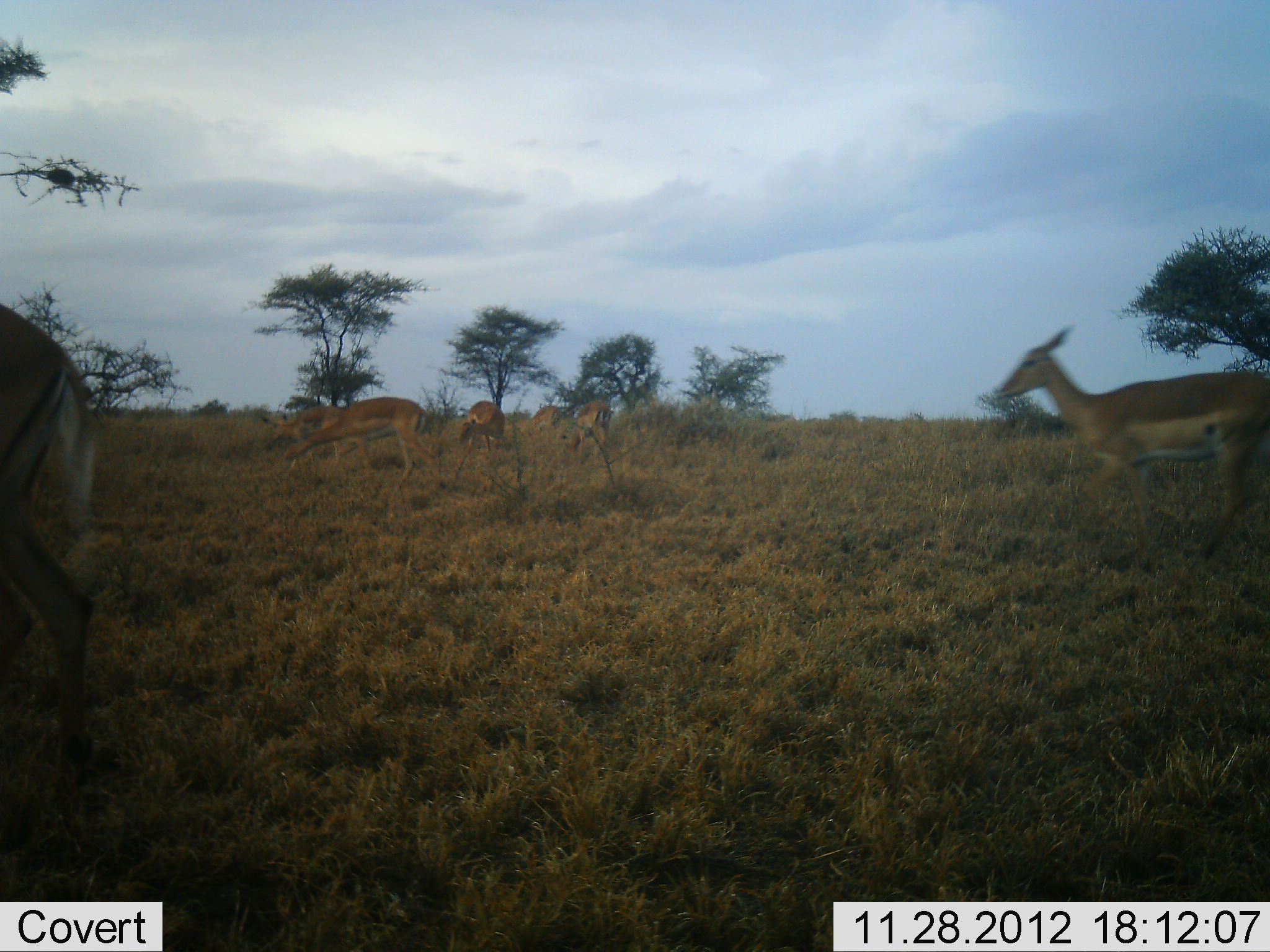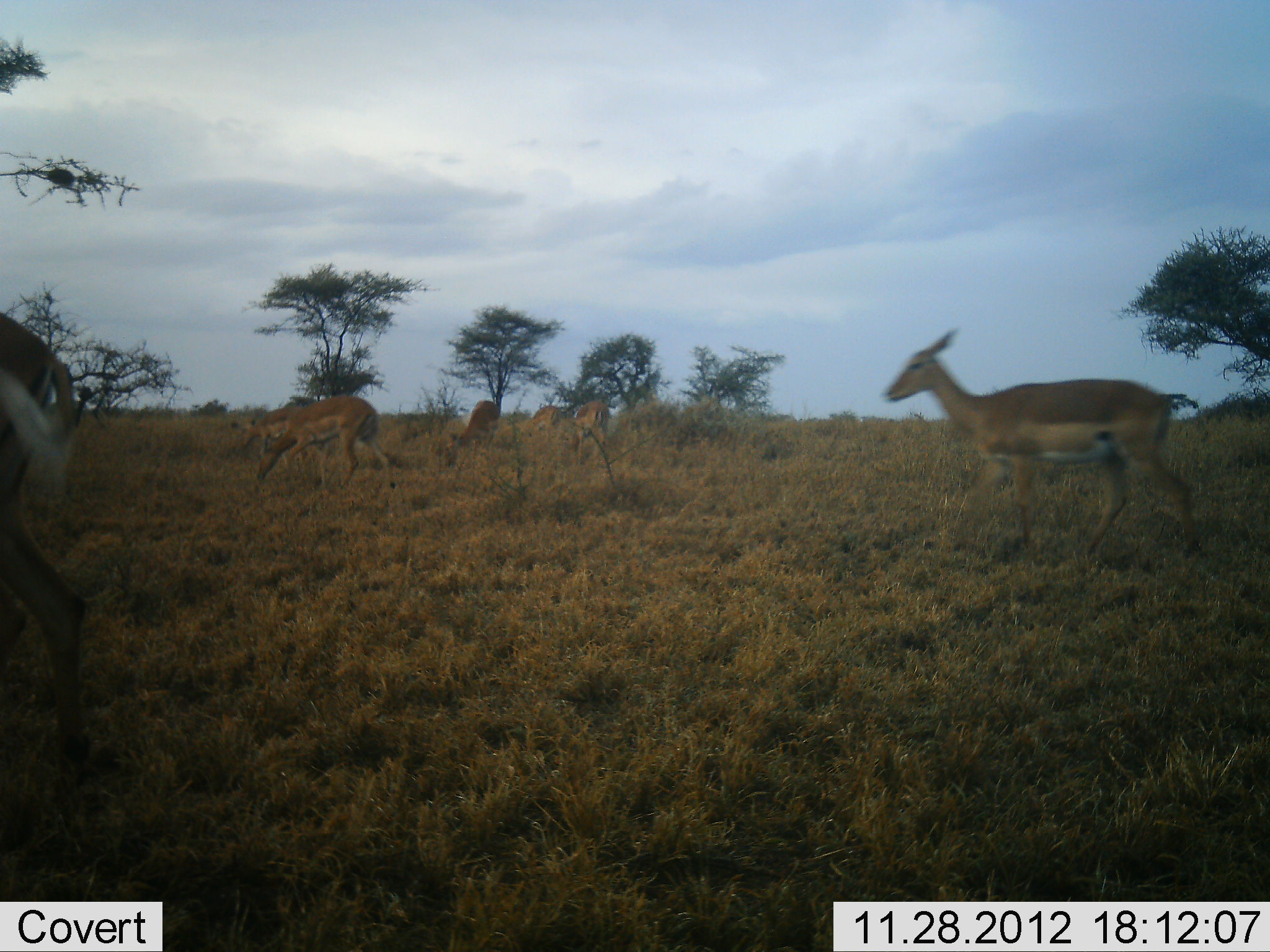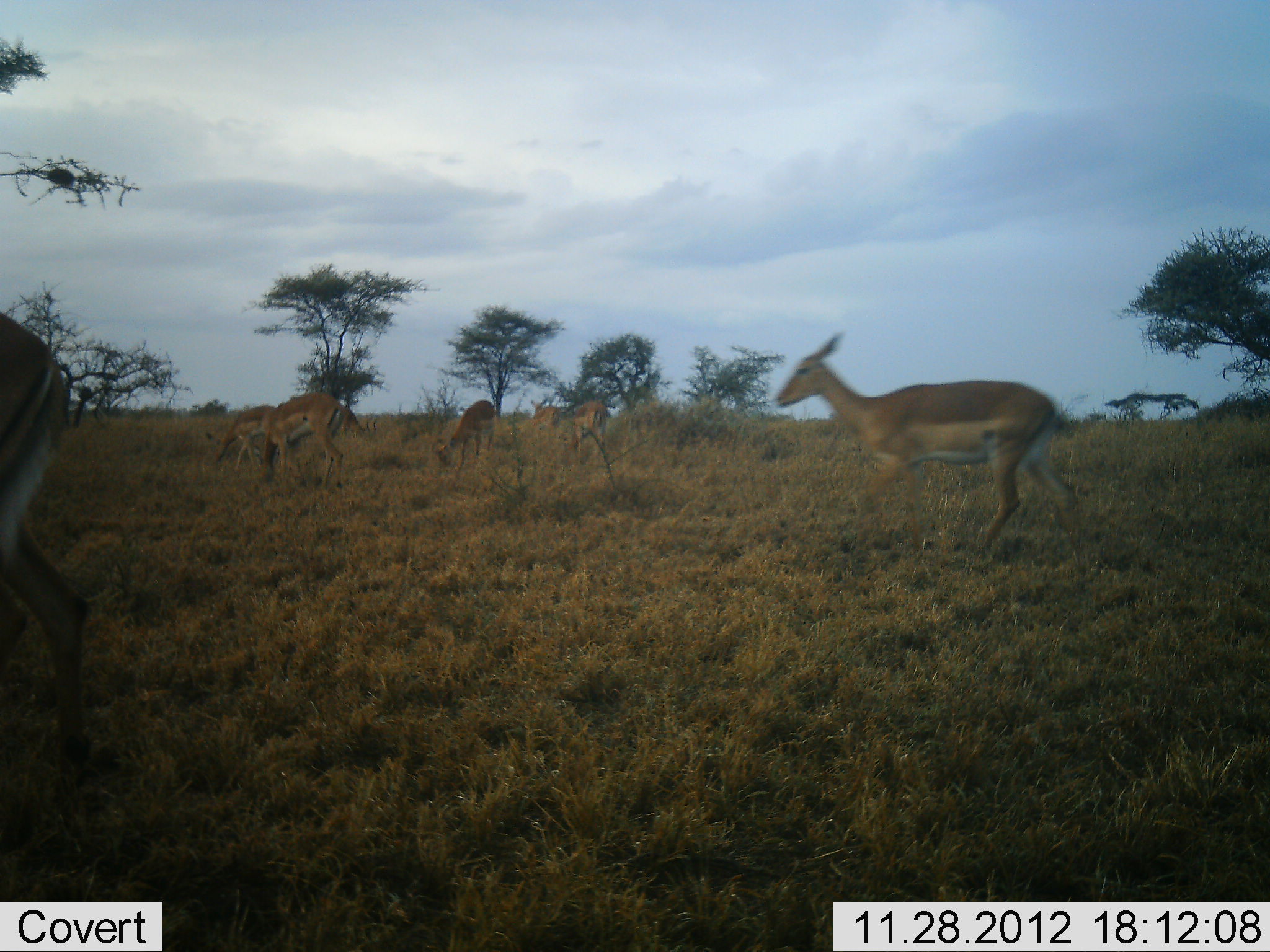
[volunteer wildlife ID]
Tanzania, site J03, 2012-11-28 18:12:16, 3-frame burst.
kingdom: Animalia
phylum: Chordata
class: Mammalia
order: Artiodactyla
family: Bovidae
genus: Aepyceros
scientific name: Aepyceros melampus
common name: impala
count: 7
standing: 28%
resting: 0%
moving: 93%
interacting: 0%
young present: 0%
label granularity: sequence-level